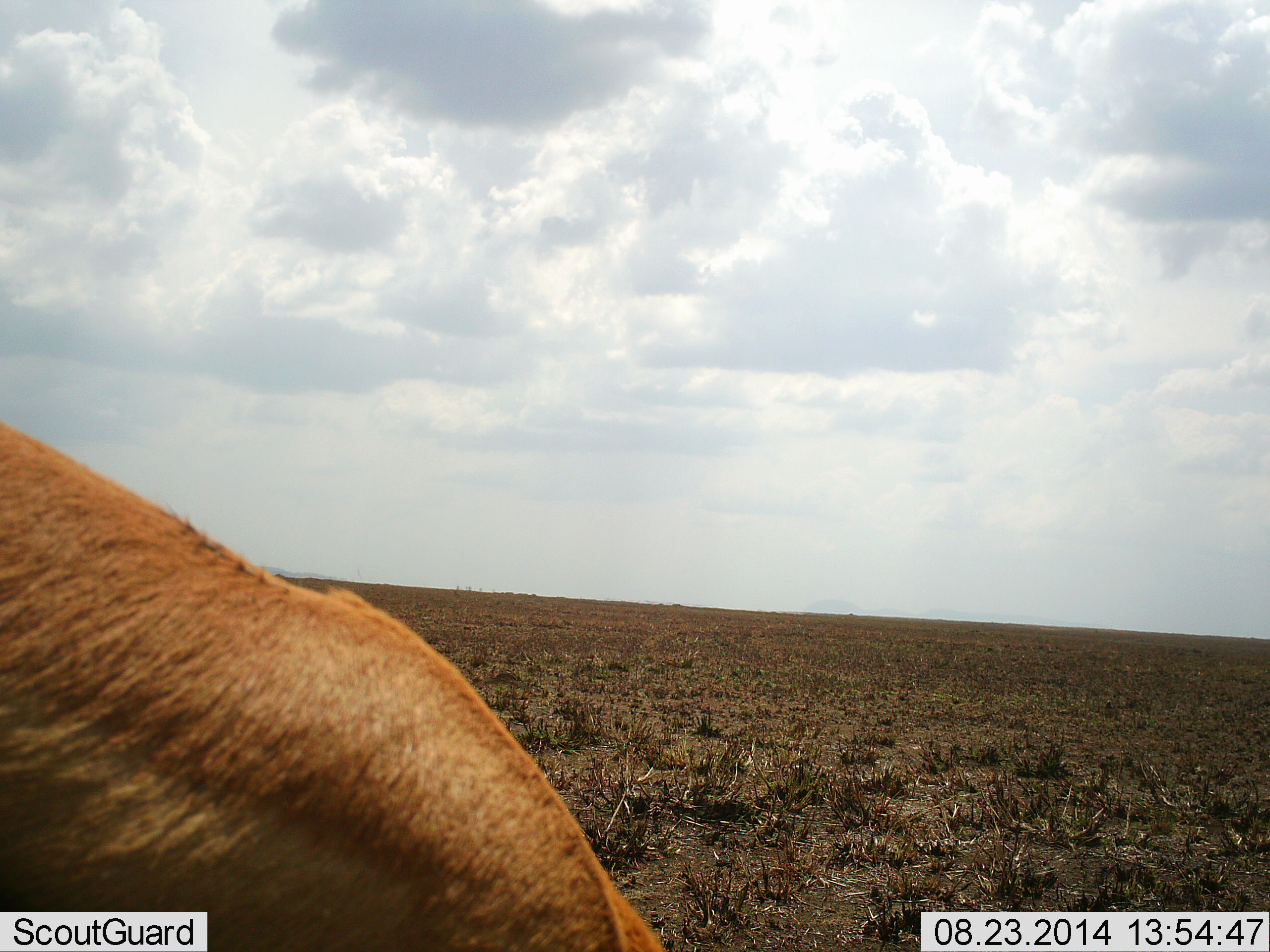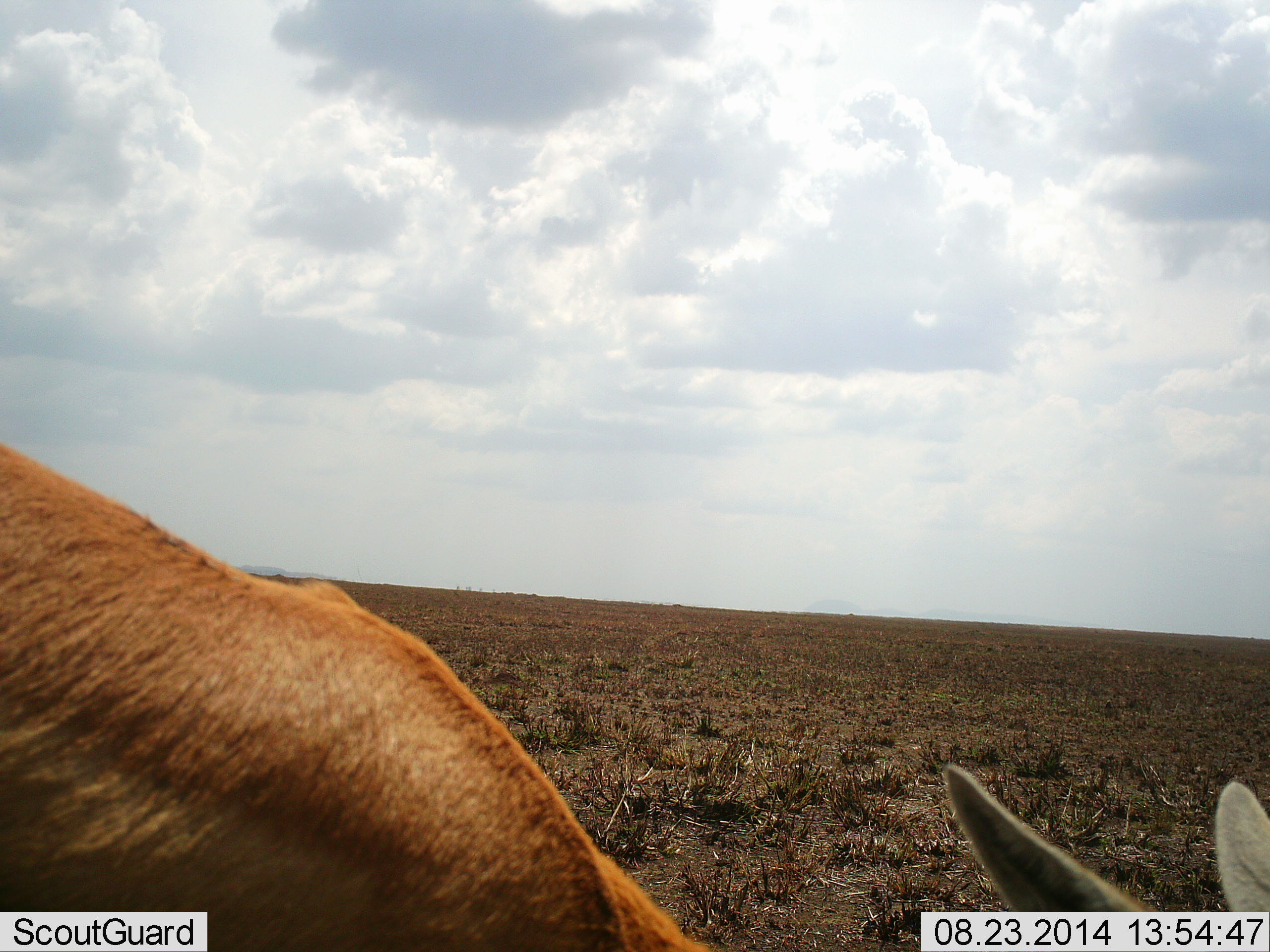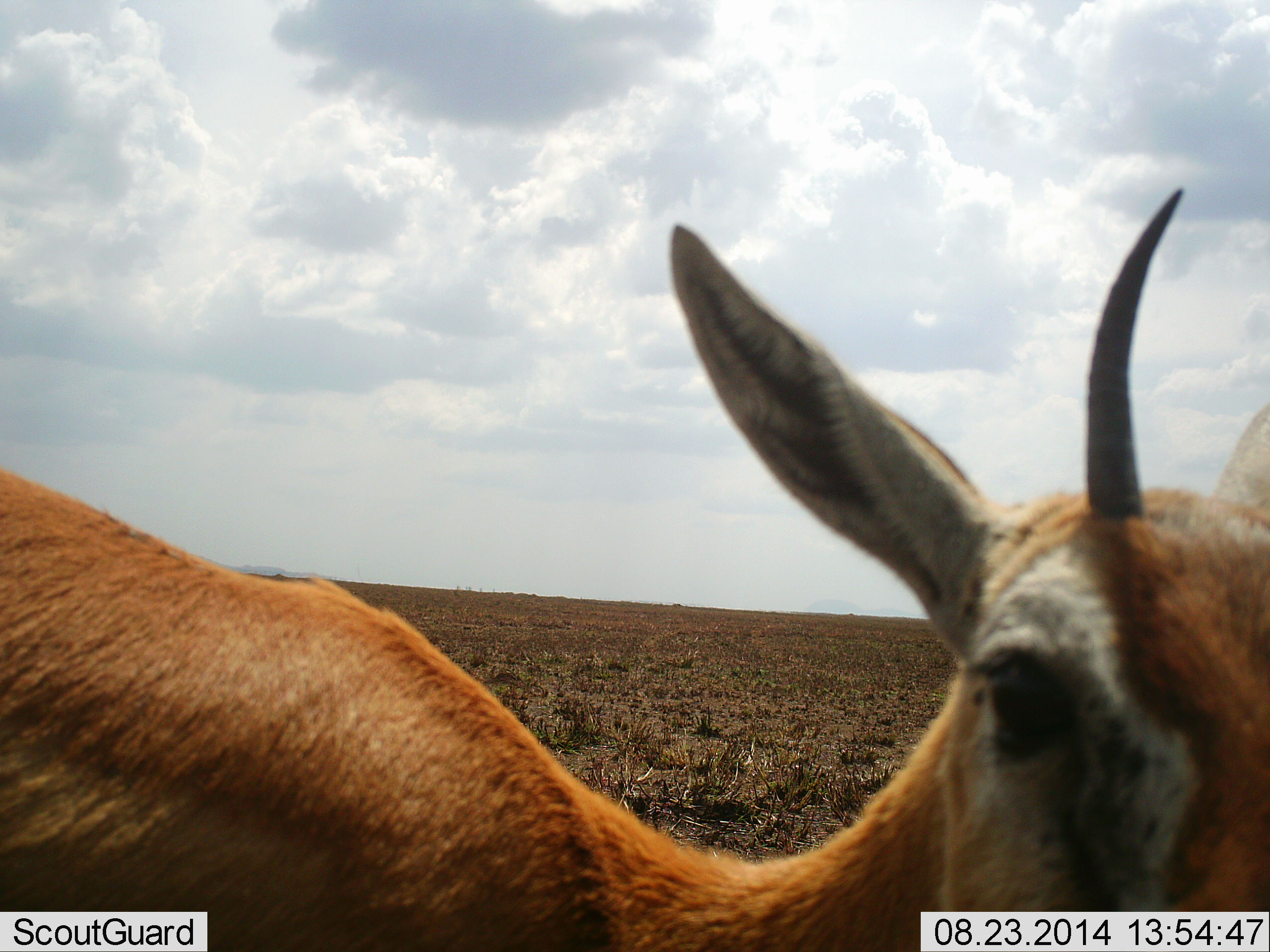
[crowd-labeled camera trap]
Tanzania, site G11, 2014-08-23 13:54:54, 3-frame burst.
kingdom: Animalia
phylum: Chordata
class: Mammalia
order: Artiodactyla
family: Bovidae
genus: Eudorcas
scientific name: Eudorcas thomsonii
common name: thomson's gazelle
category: gazellethomsons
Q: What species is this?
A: Gazellethomsons (thomson's gazelle) (Eudorcas thomsonii).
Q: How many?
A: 1.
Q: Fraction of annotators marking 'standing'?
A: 70%.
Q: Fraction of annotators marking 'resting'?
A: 0%.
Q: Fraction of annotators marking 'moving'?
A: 20%.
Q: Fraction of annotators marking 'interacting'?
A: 0%.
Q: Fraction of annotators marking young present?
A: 0%.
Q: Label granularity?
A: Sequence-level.